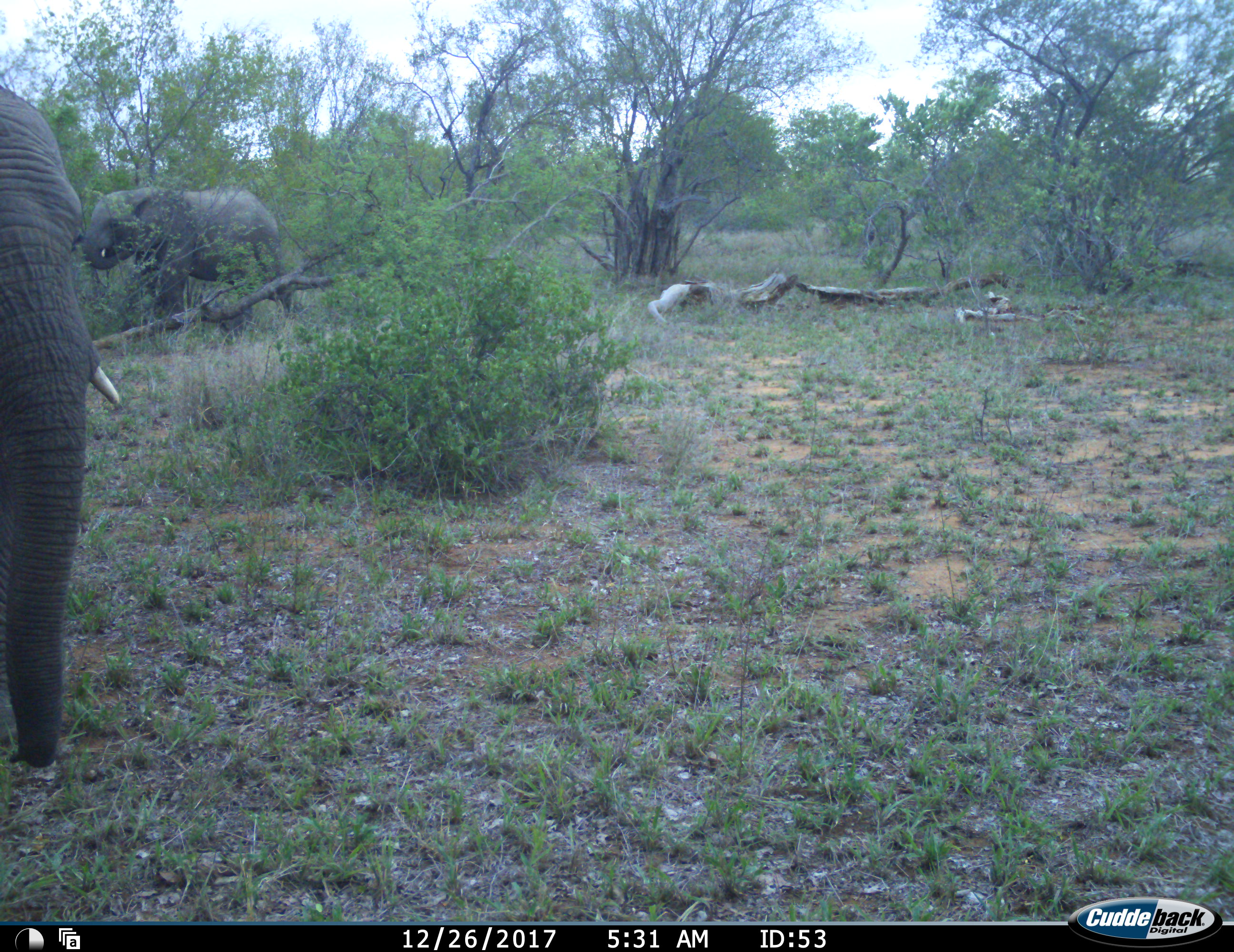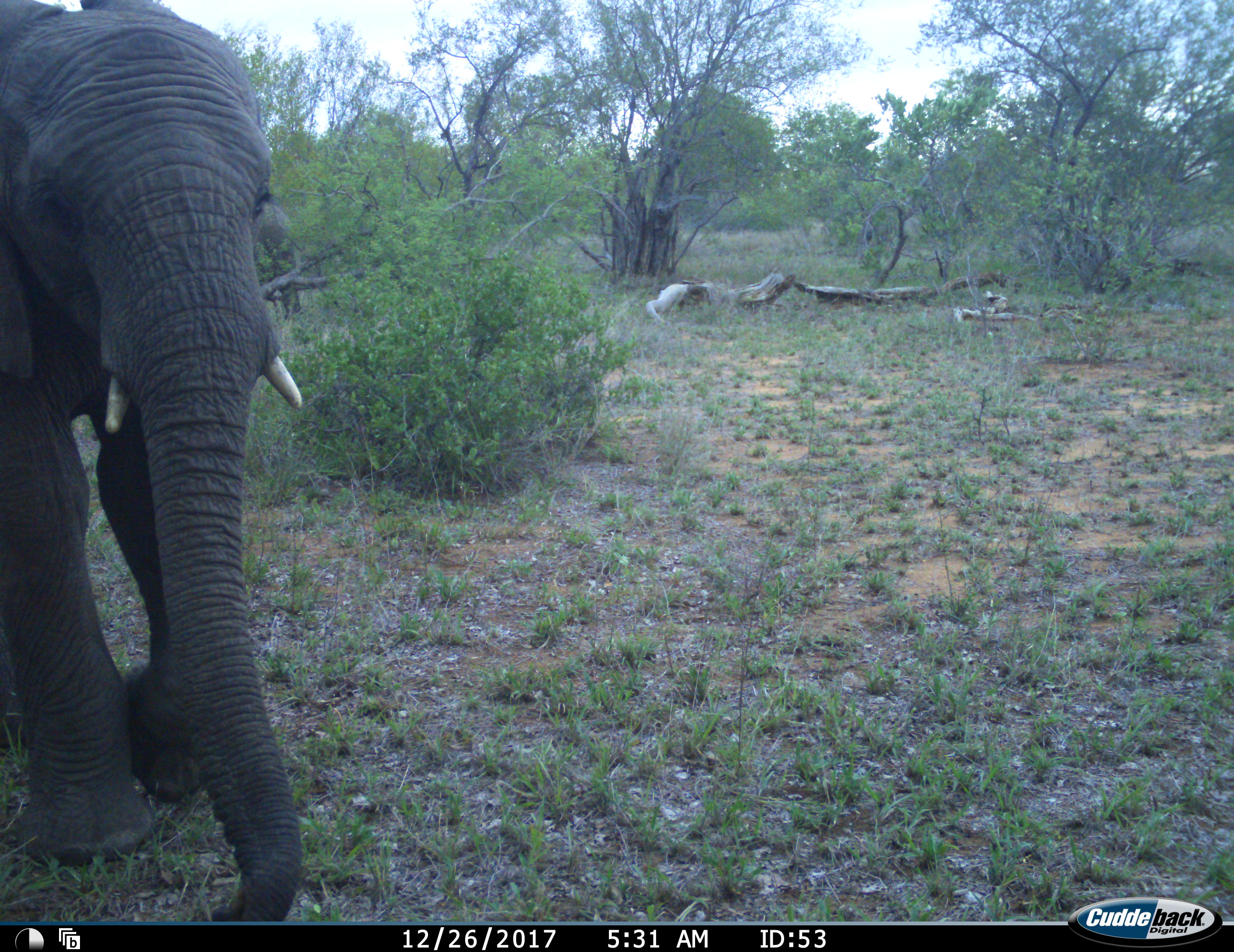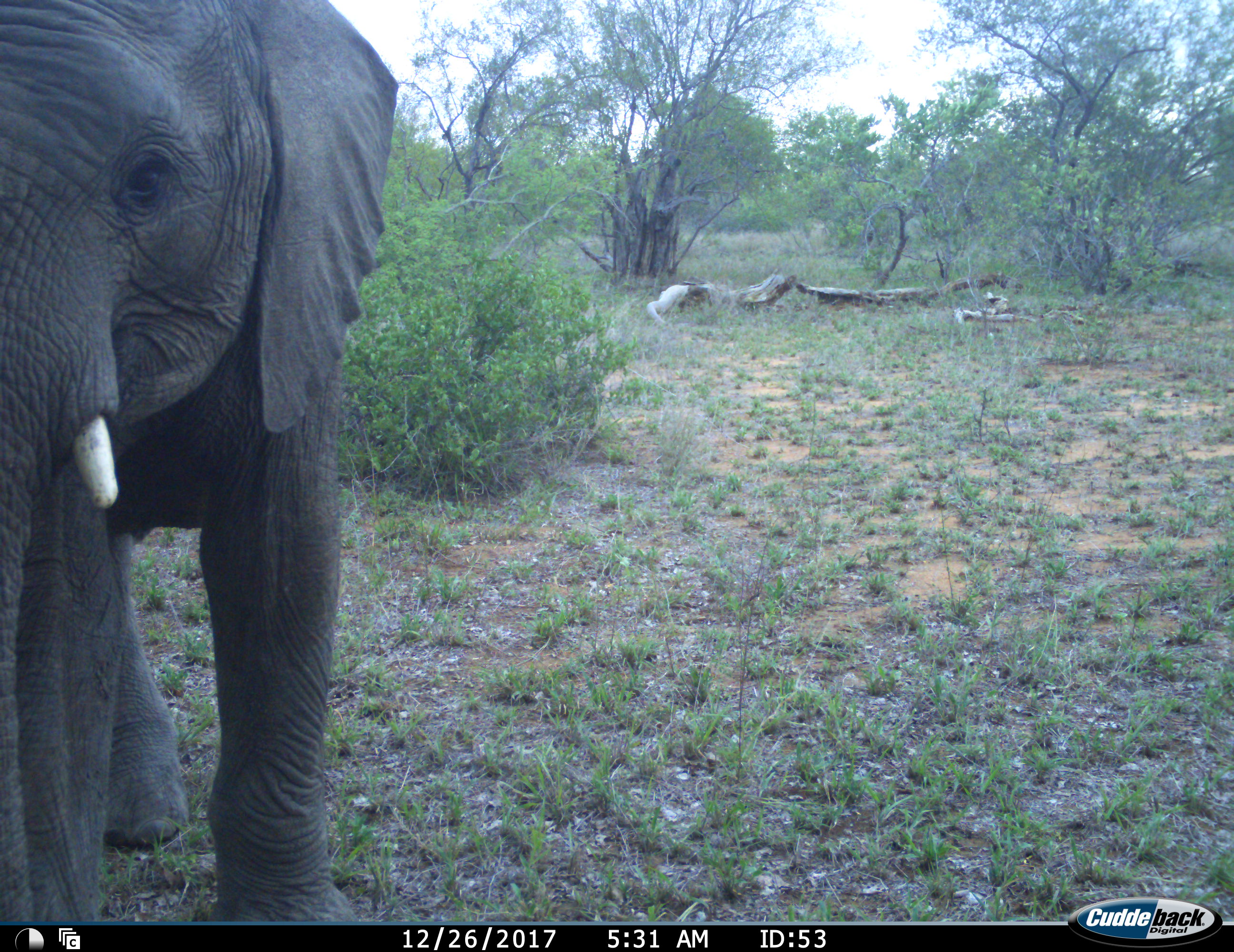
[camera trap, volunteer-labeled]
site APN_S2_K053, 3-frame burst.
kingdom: Animalia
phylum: Chordata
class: Mammalia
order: Proboscidea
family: Elephantidae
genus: Loxodonta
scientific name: Loxodonta africana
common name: african bush elephant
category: elephant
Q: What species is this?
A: Elephant (african bush elephant) (Loxodonta africana).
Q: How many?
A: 2.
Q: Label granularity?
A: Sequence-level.